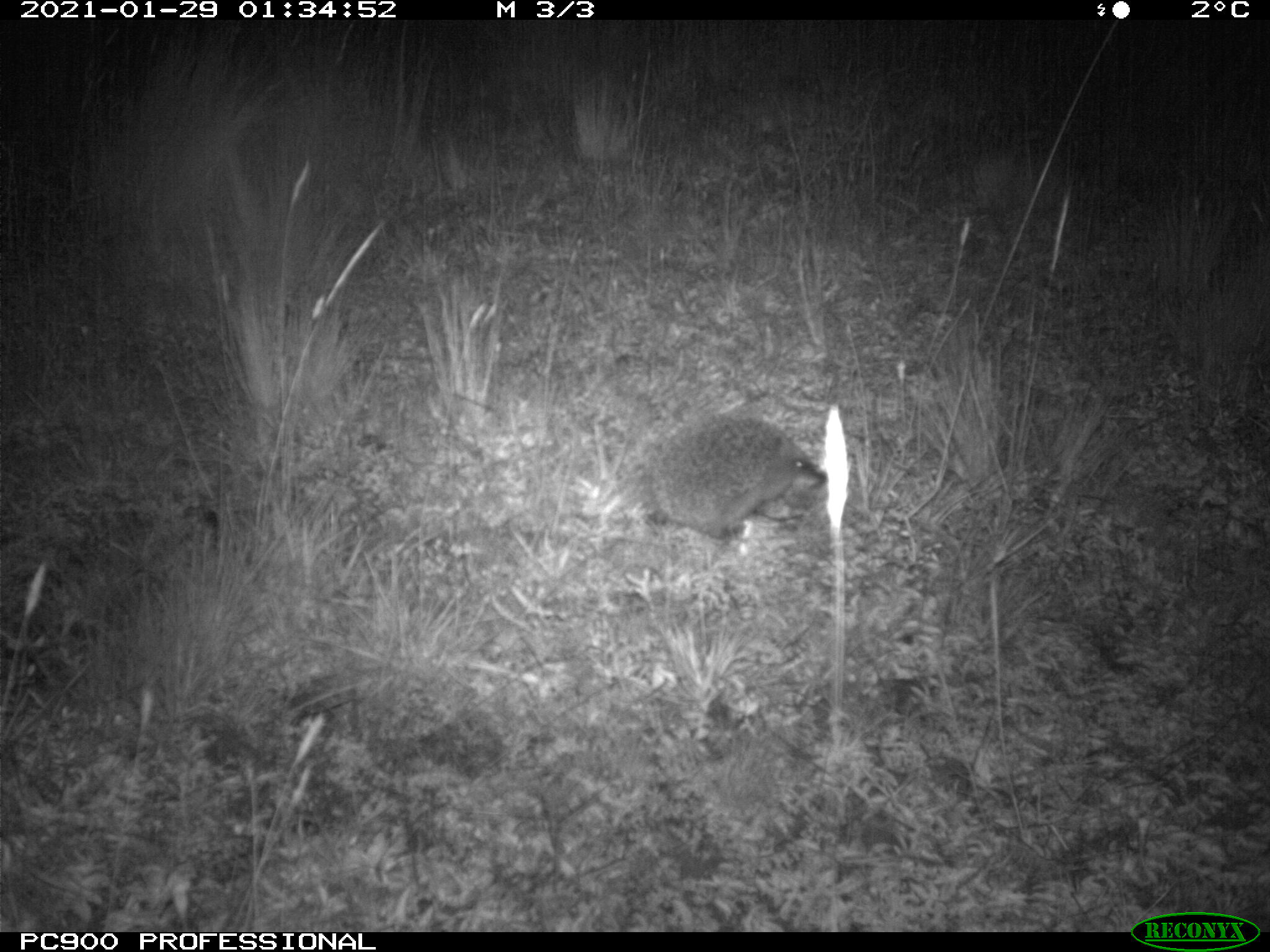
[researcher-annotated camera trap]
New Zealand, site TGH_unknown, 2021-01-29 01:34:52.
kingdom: Animalia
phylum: Chordata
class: Mammalia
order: Eulipotyphla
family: Erinaceidae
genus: Erinaceus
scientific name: Erinaceus europaeus europaeus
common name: european hedgehog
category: hedgehog